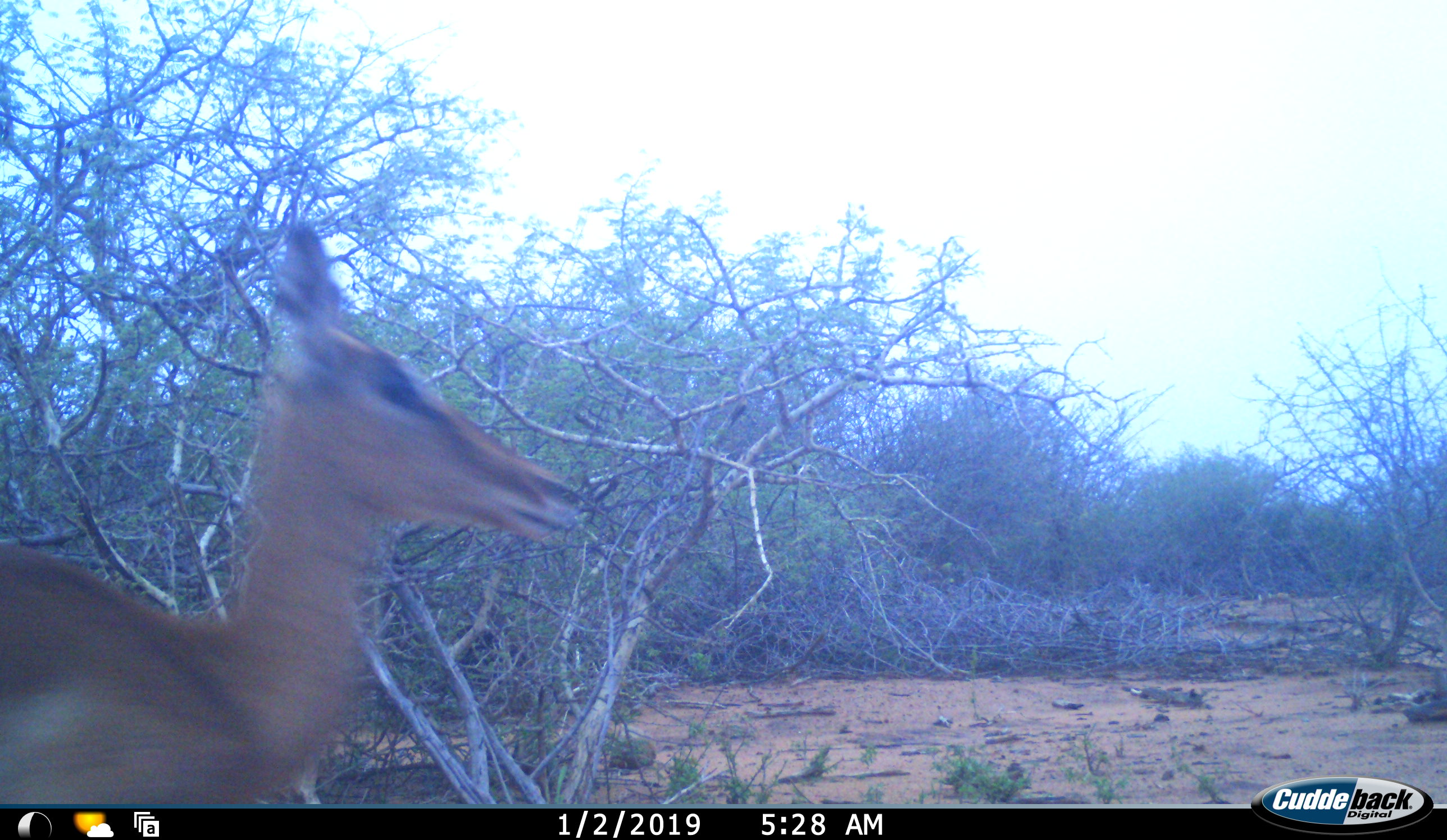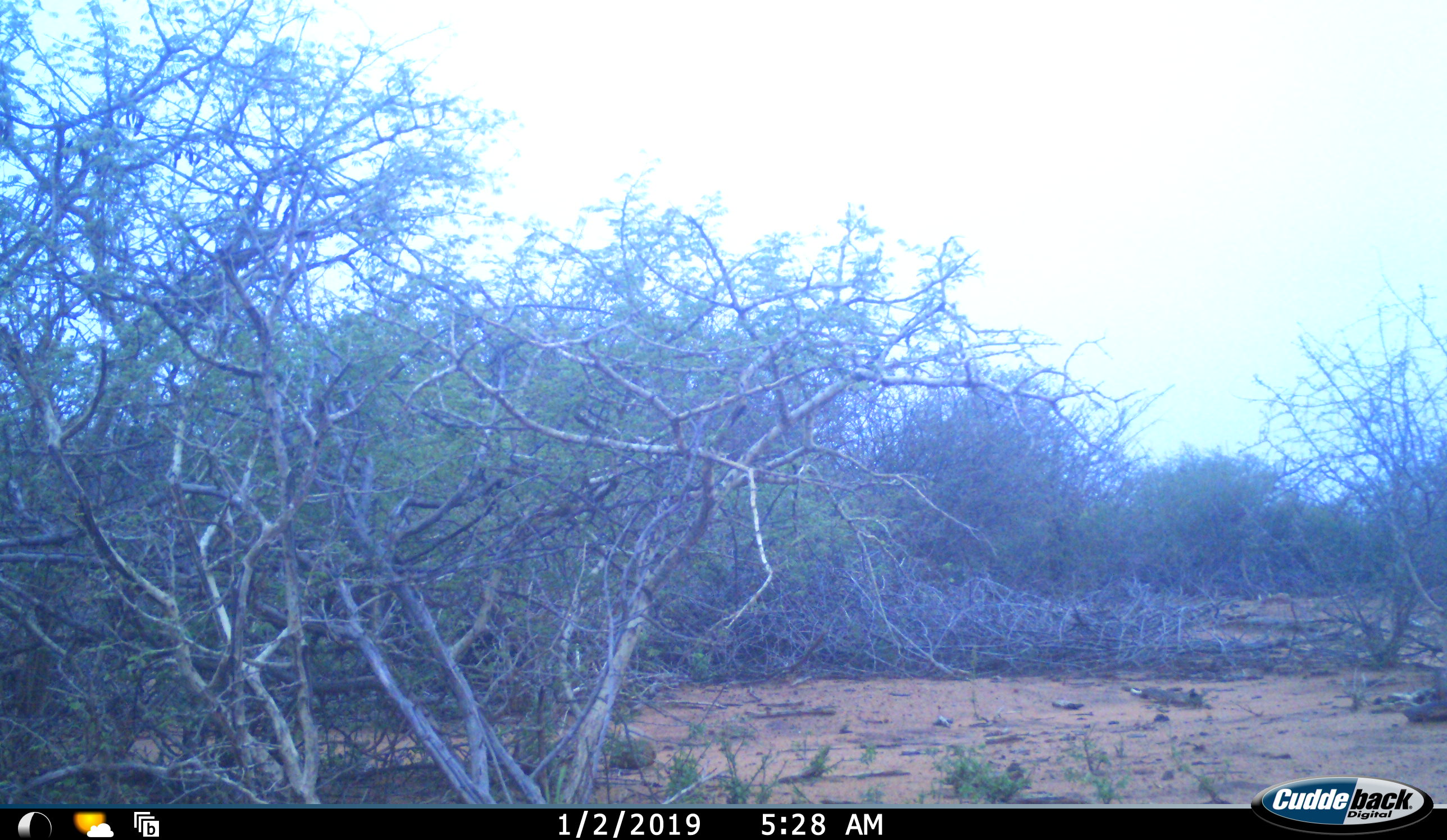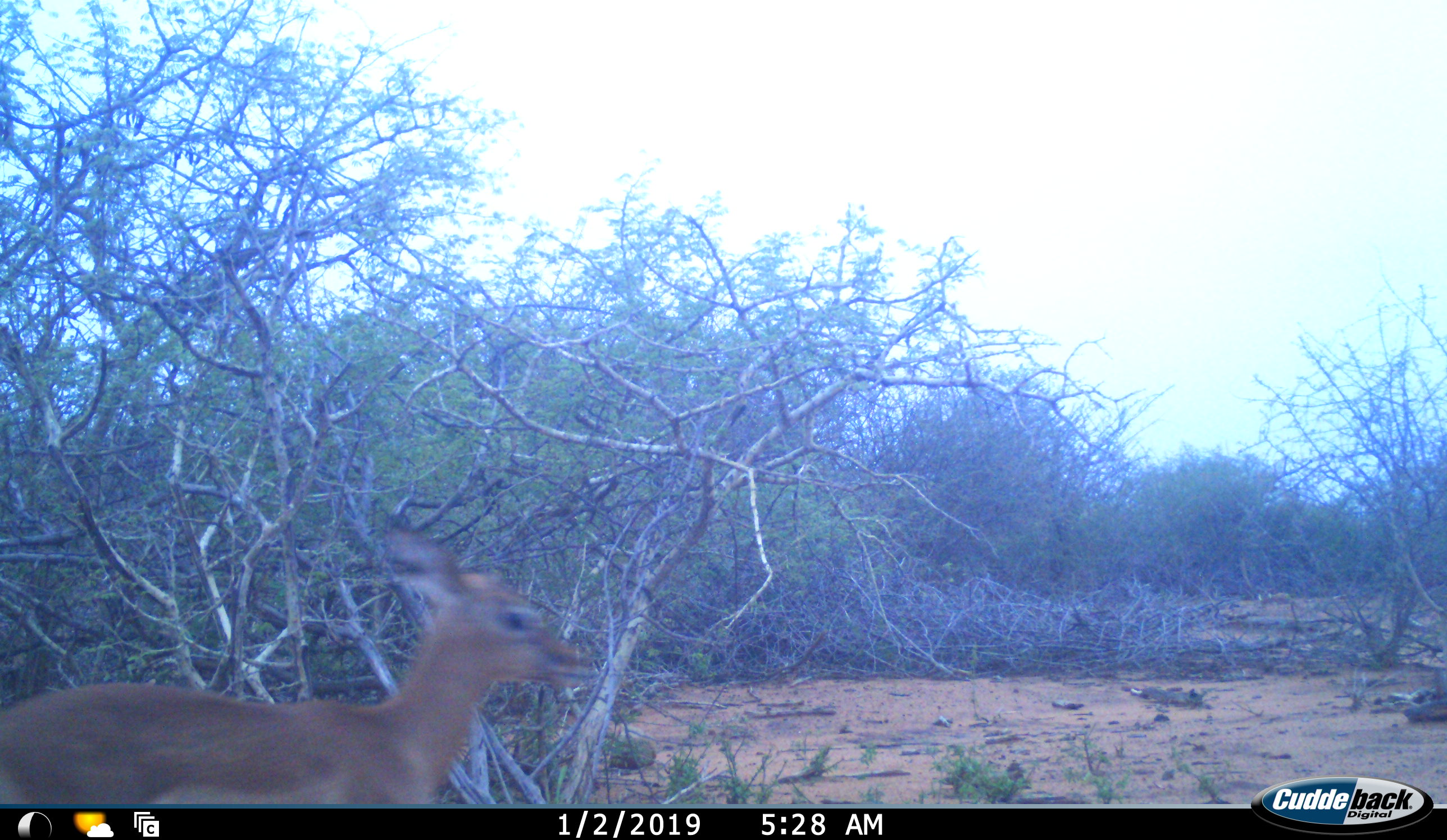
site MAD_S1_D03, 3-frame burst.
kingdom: Animalia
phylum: Chordata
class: Mammalia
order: Artiodactyla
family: Bovidae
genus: Aepyceros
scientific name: Aepyceros melampus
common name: impala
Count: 1.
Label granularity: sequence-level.